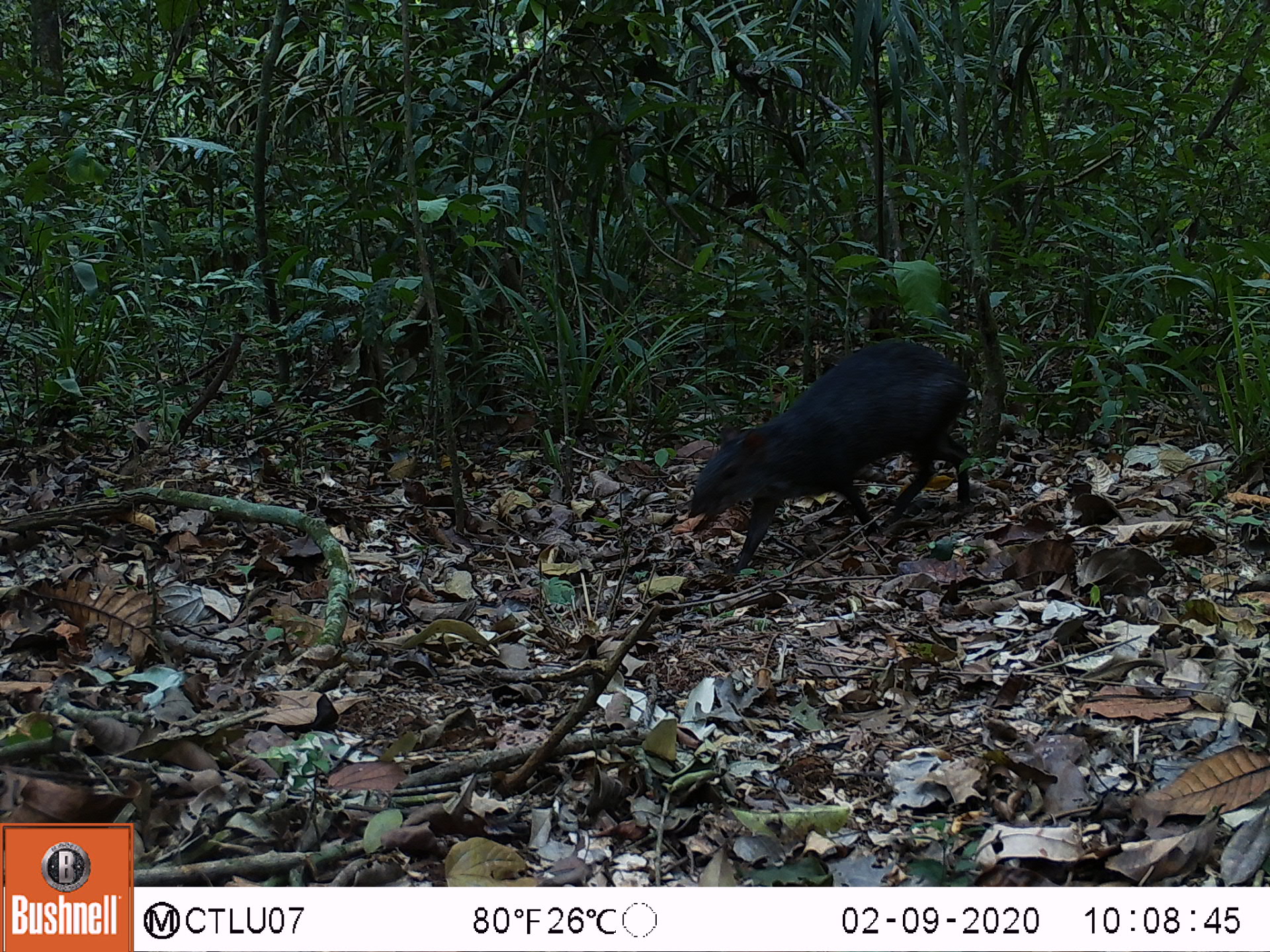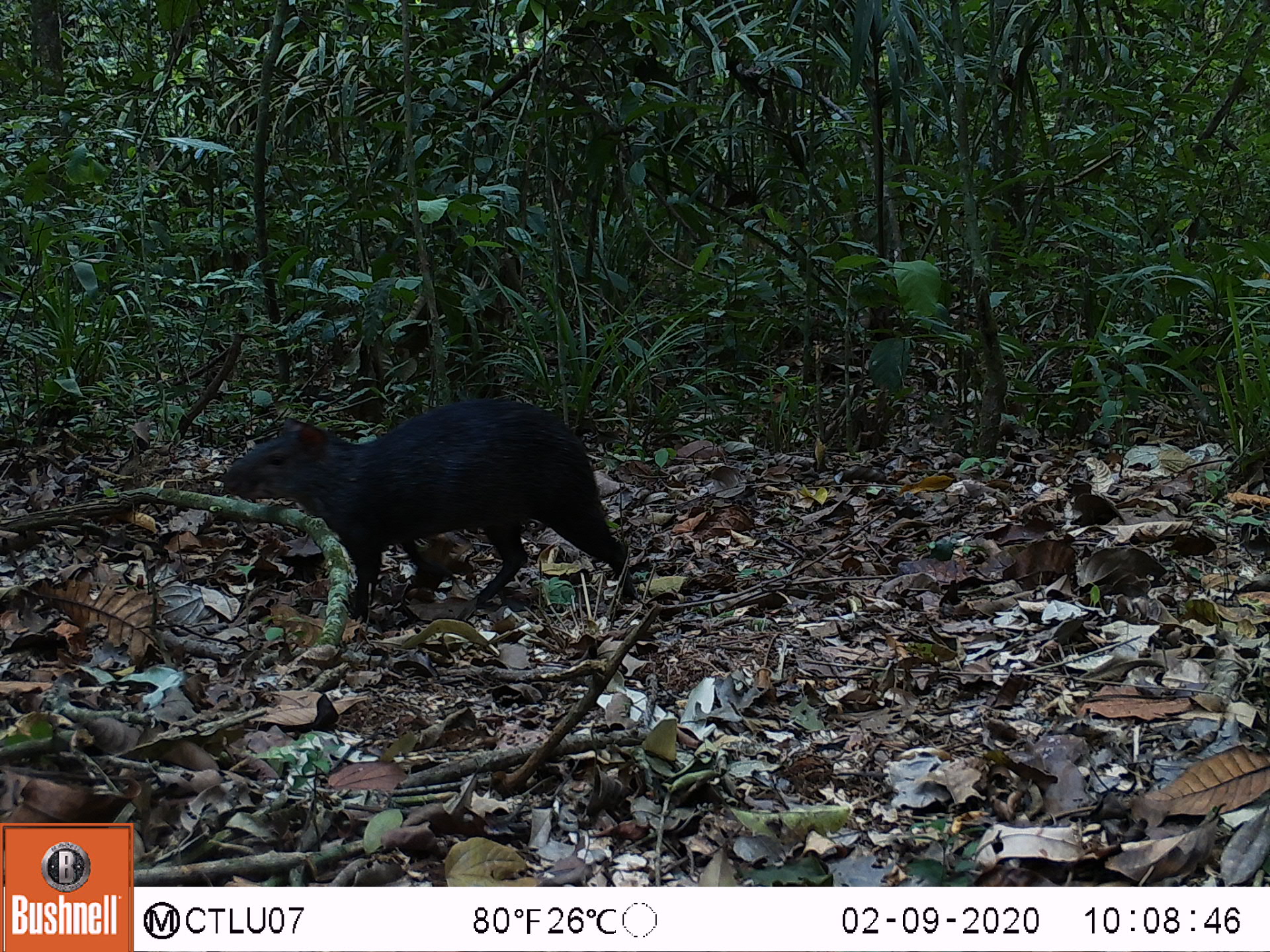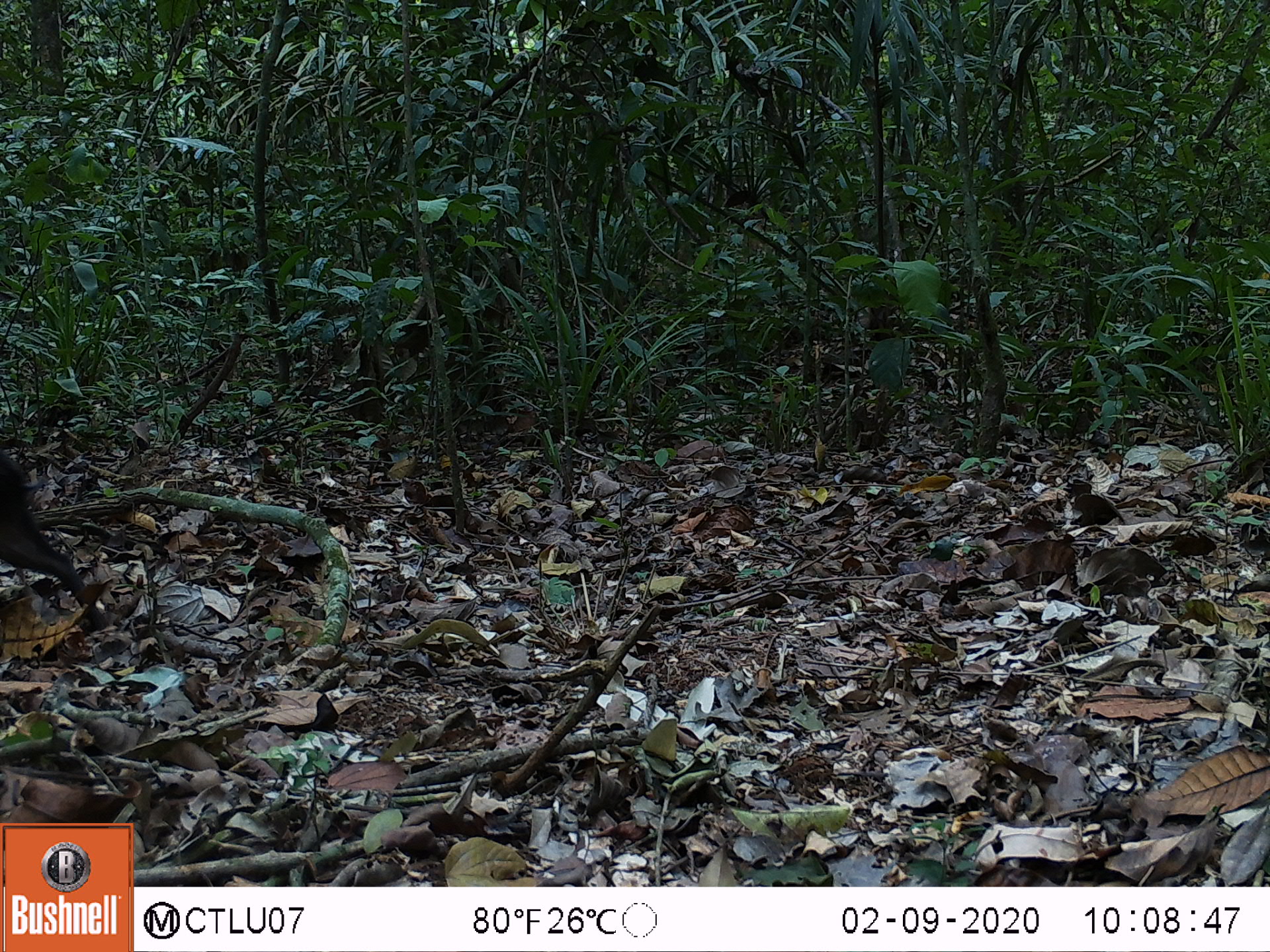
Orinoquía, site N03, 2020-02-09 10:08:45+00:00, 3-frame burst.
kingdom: Animalia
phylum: Chordata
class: Mammalia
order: Rodentia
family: Dasyproctidae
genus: Dasyprocta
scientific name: Dasyprocta fuliginosa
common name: black agouti